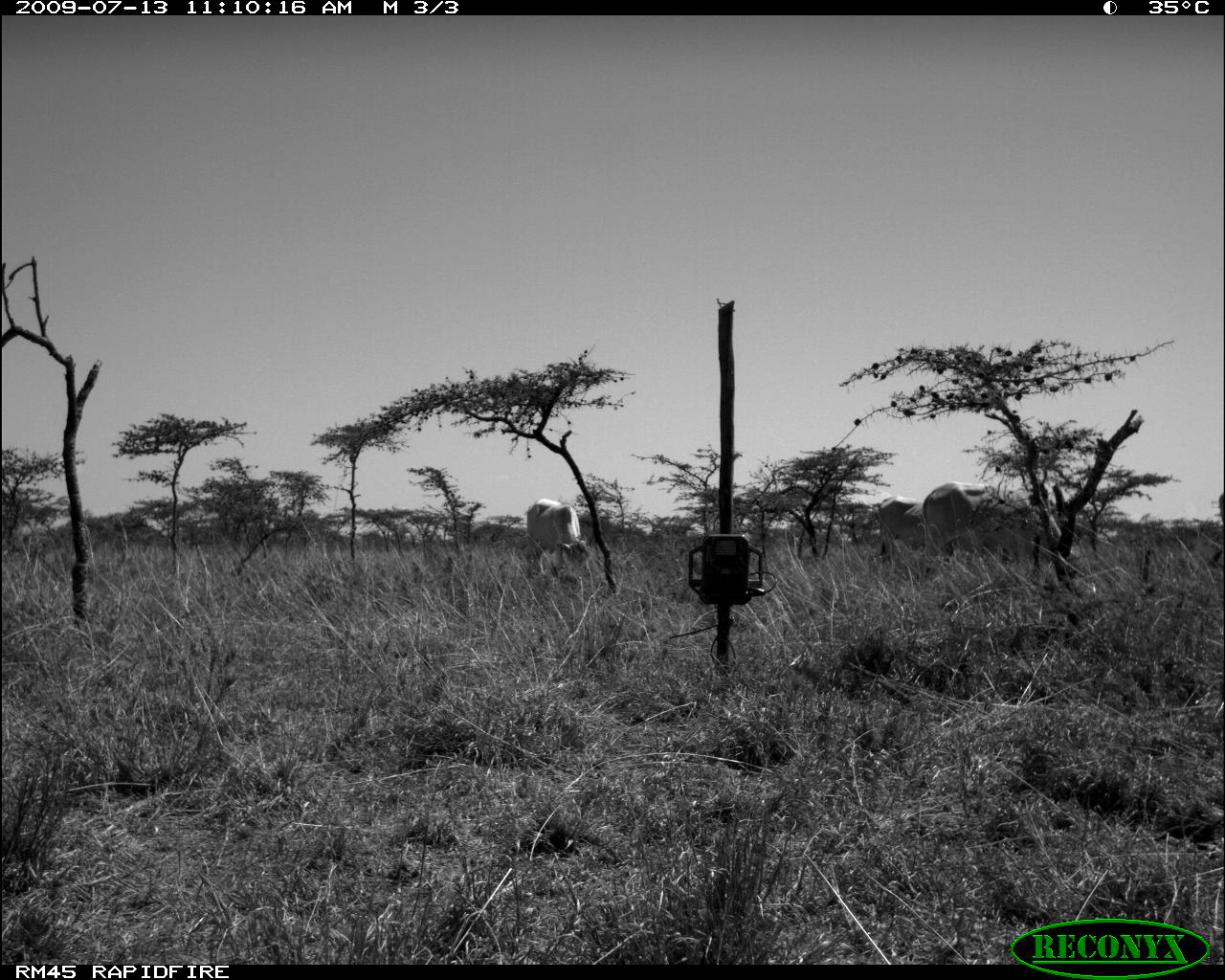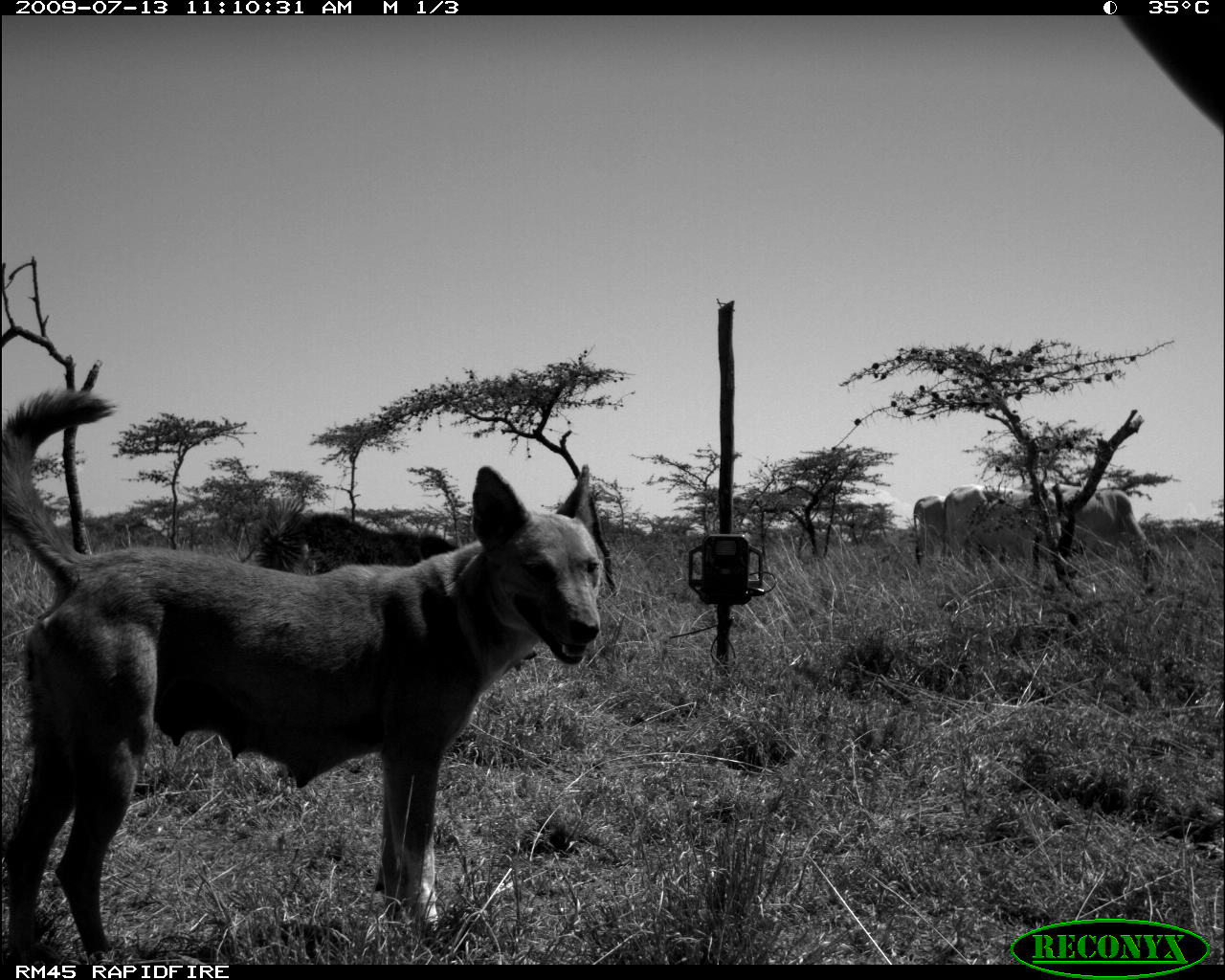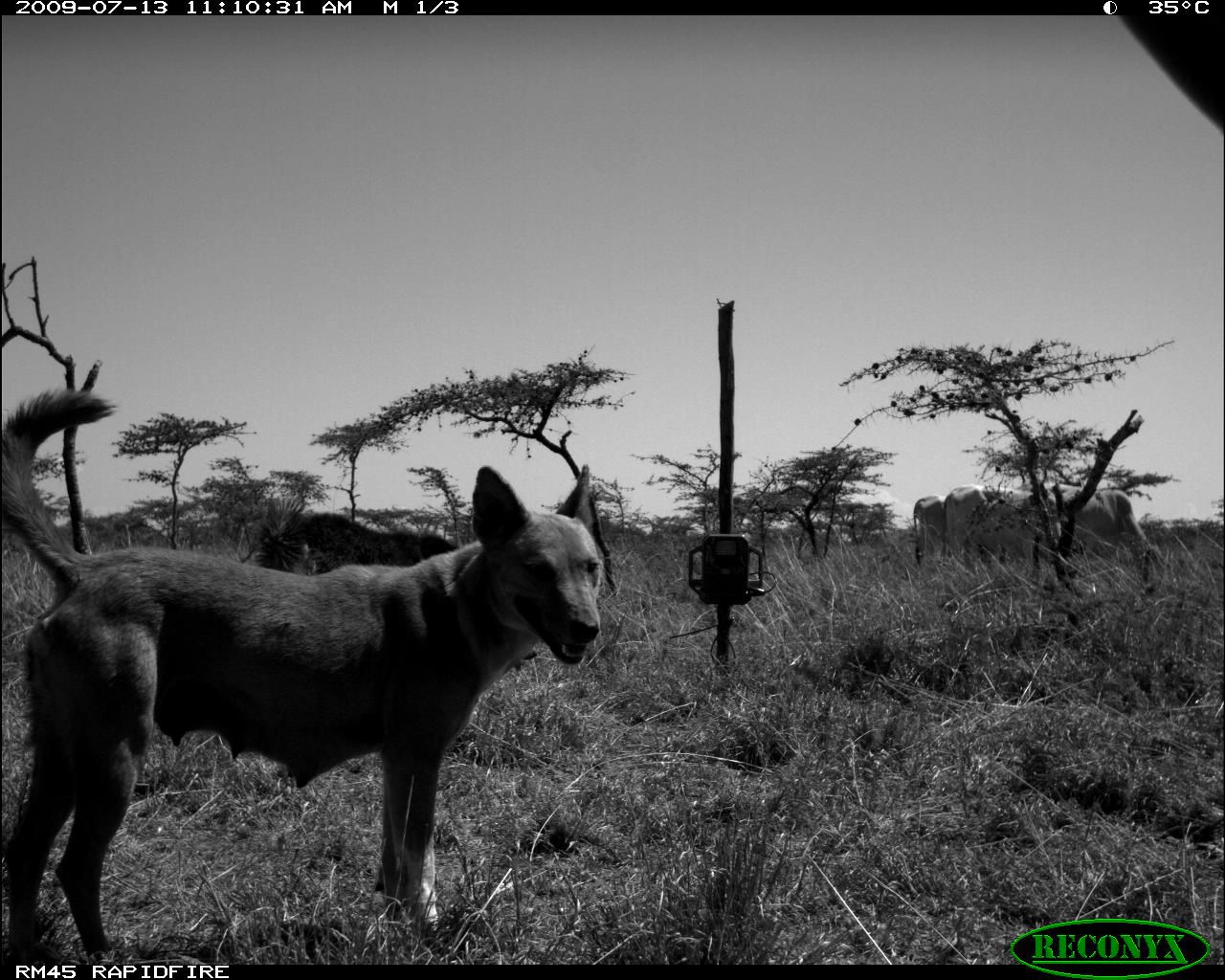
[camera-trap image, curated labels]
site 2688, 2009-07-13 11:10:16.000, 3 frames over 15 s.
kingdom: Animalia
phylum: Chordata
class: Mammalia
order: Artiodactyla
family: Bovidae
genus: Bos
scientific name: Bos taurus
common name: domestic cattle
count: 5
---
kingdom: Animalia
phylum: Chordata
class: Mammalia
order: Carnivora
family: Canidae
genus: Canis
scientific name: Canis familiaris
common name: domestic dog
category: canis lupus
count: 2